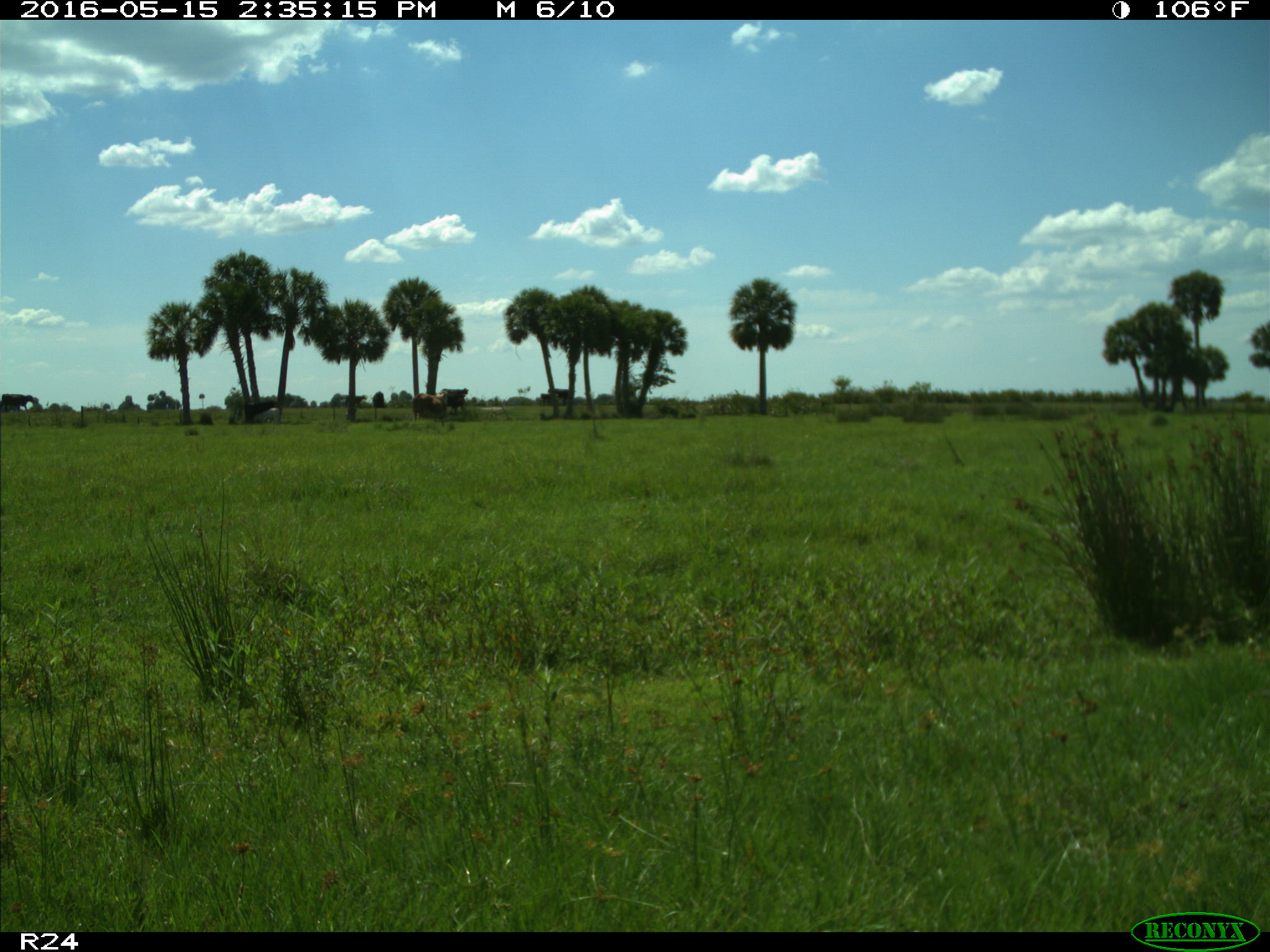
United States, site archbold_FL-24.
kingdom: Animalia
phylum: Chordata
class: Mammalia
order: Artiodactyla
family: Bovidae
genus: Bos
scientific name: Bos taurus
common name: domestic cow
Bos taurus (domestic cow).